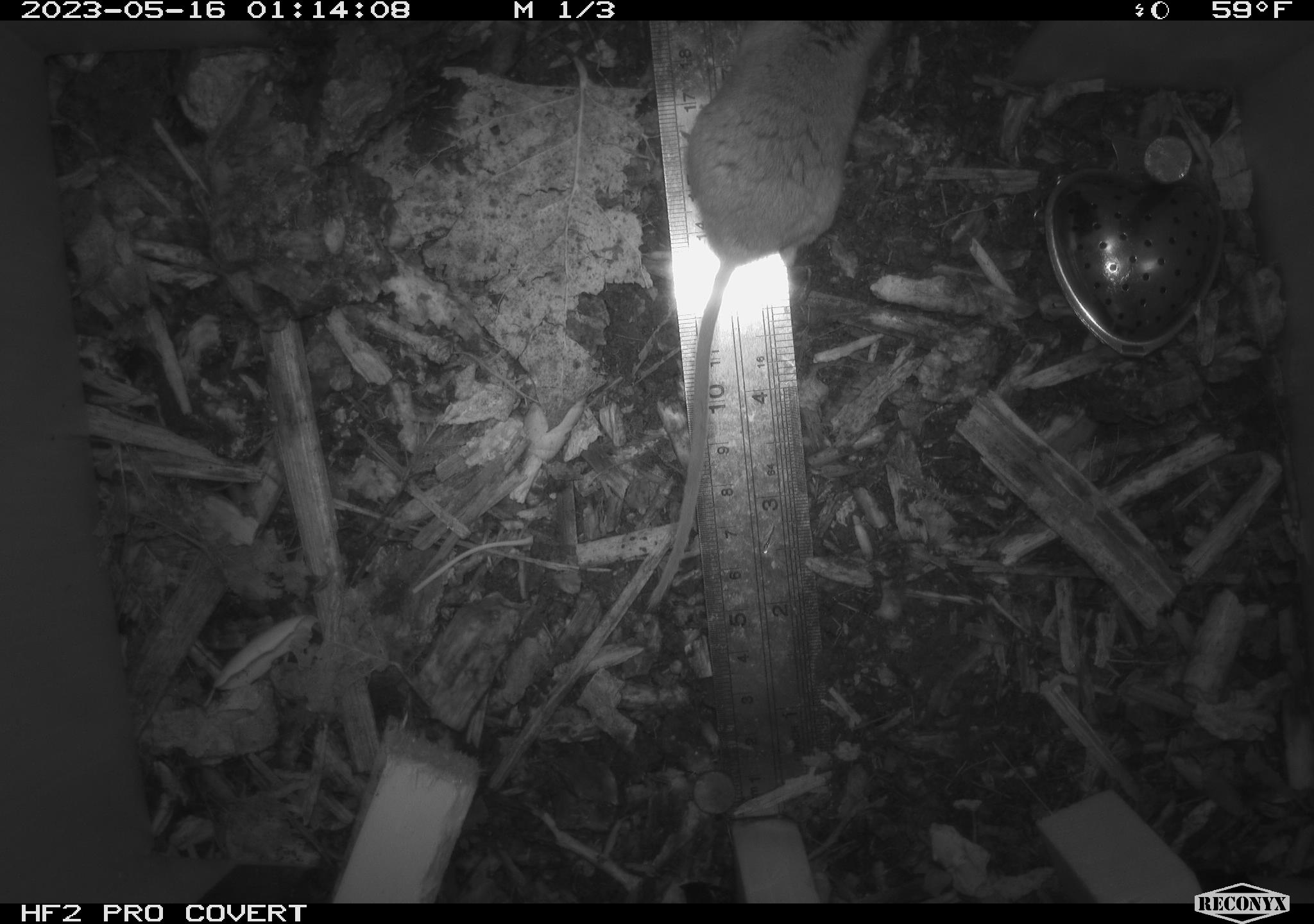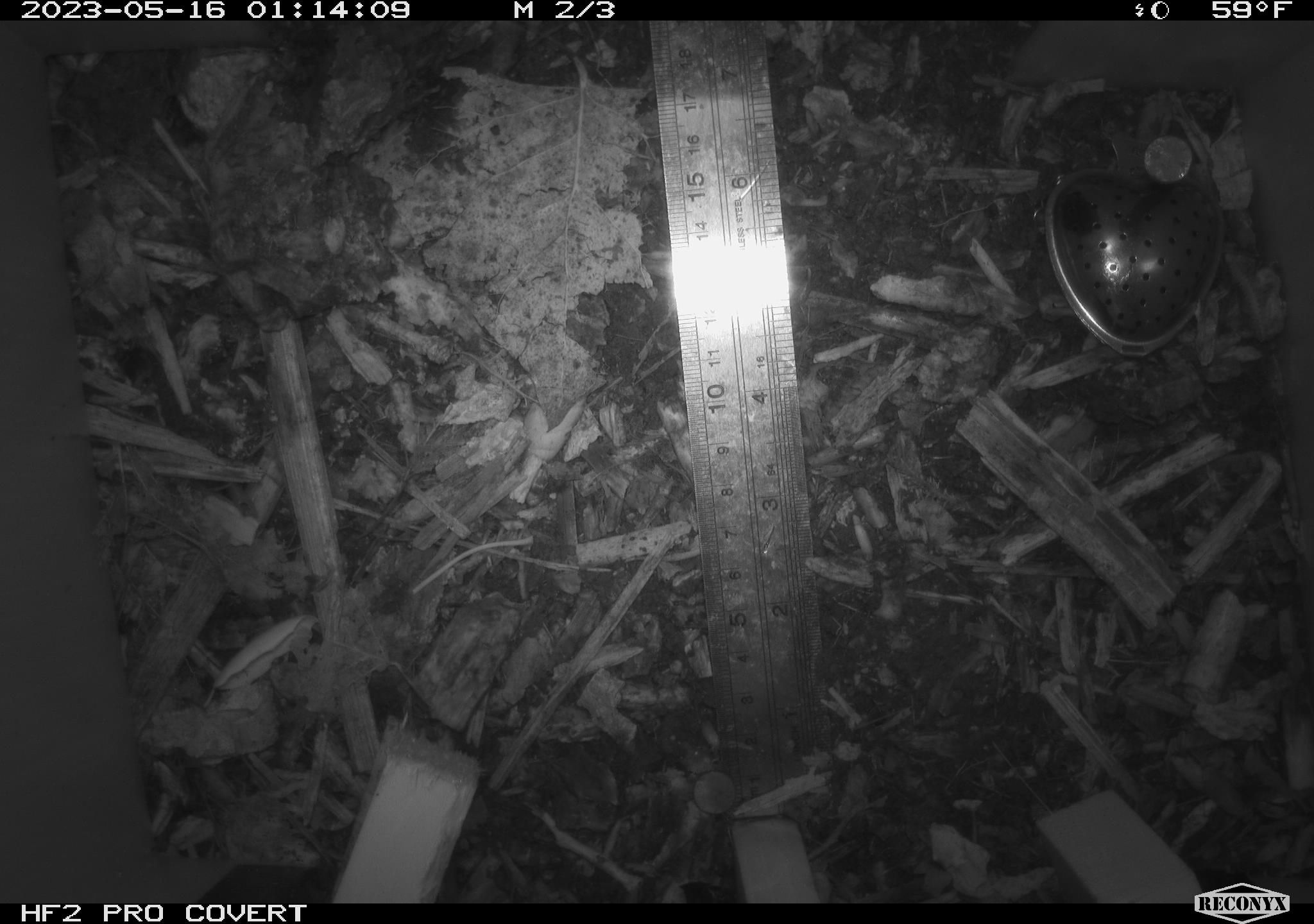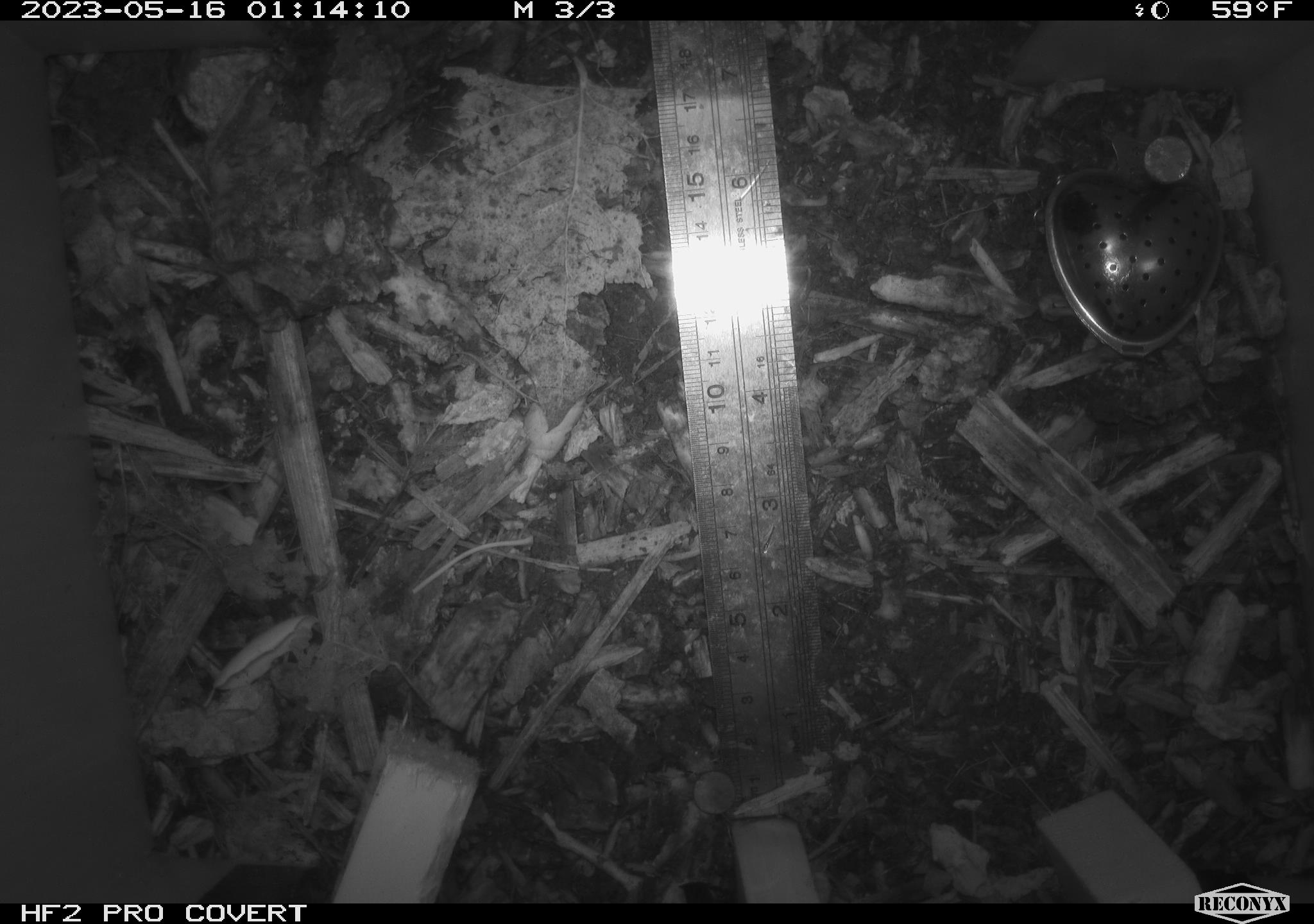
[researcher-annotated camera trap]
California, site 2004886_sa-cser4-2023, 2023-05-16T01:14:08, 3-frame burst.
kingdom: Animalia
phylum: Chordata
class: Mammalia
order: Rodentia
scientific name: Rodentia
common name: woodrat or rat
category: woodrat or rat species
Woodrat or rat species (woodrat or rat) (Rodentia).